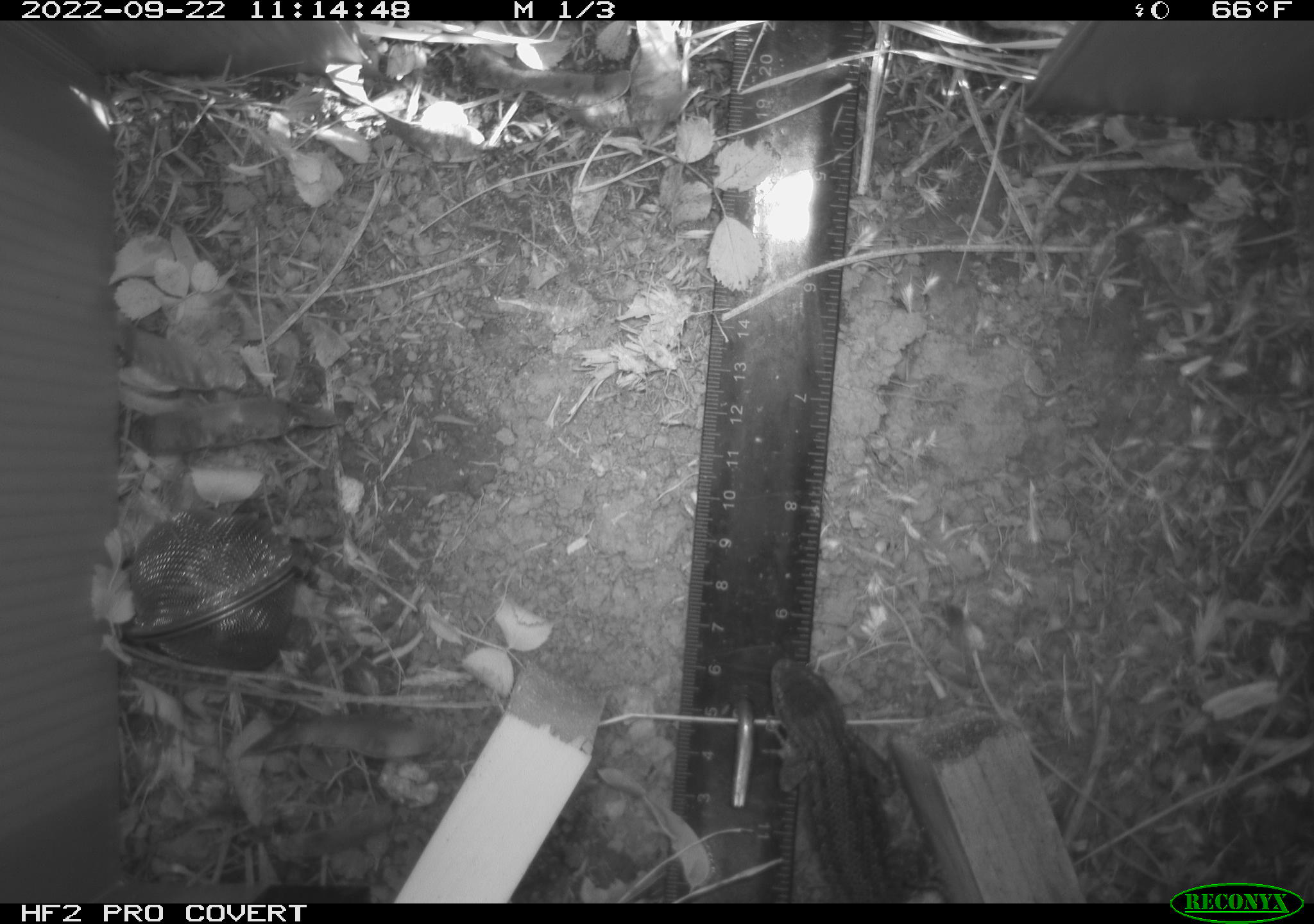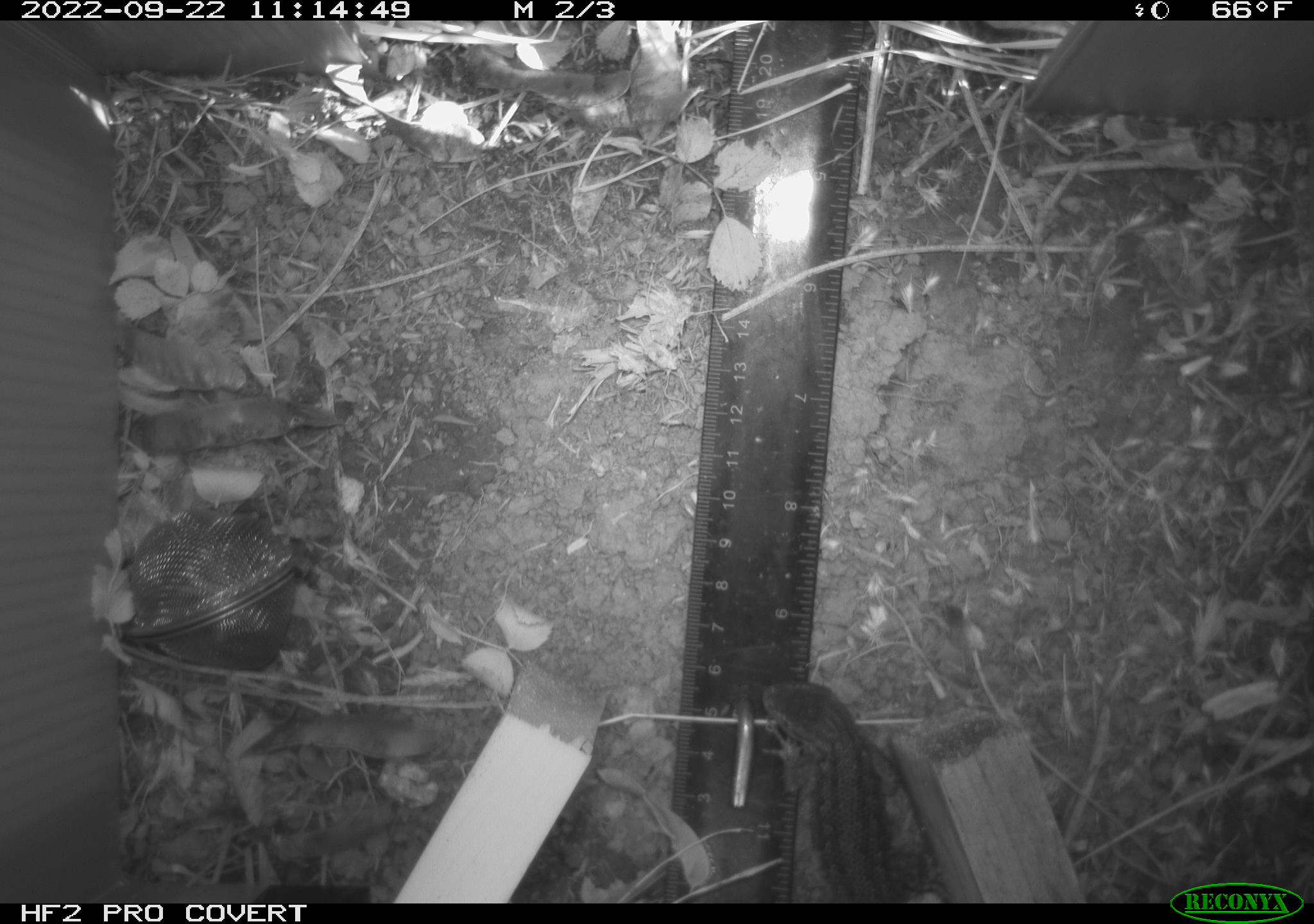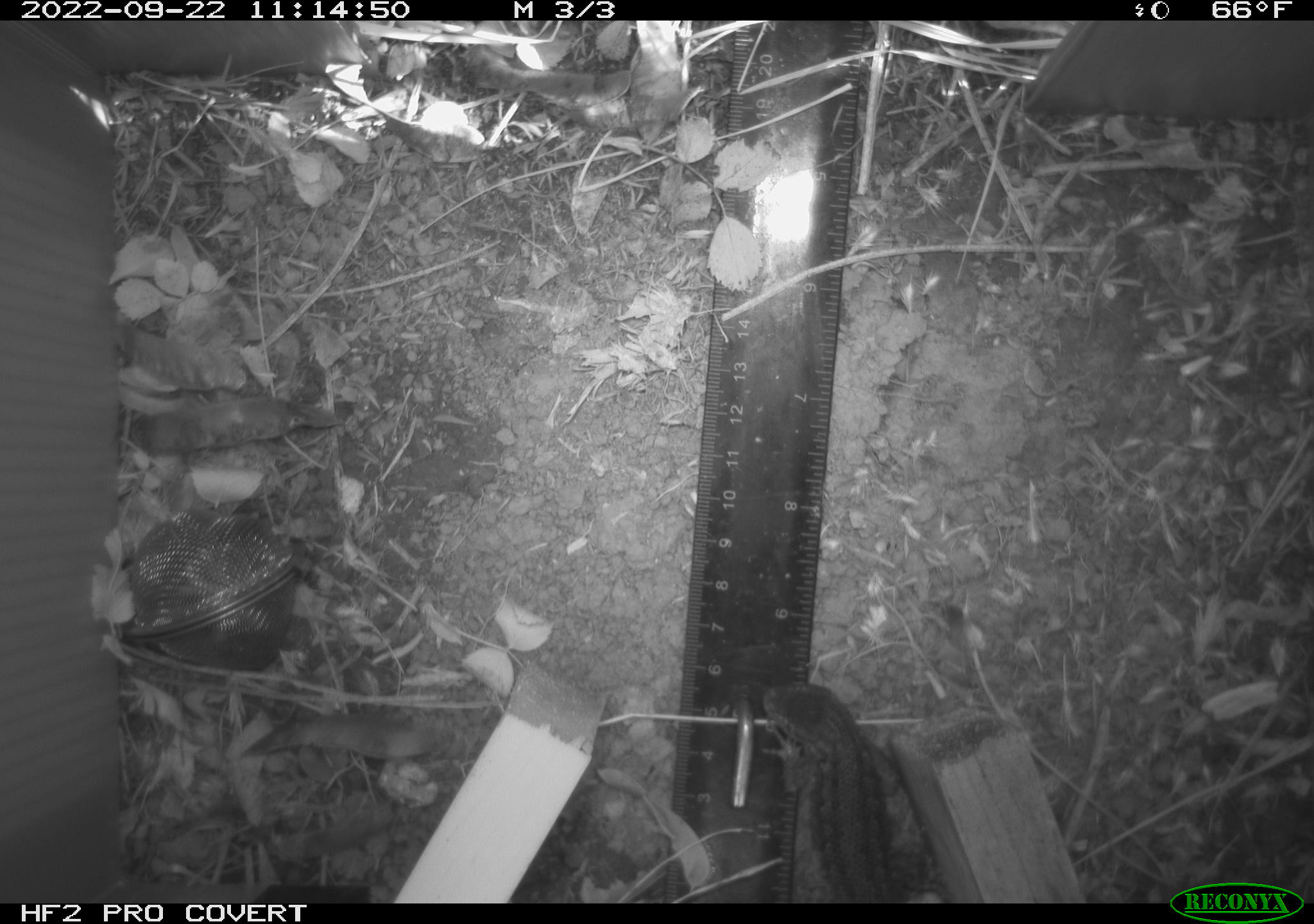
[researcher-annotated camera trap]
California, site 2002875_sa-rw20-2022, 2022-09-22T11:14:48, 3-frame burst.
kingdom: Animalia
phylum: Chordata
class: Reptilia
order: Squamata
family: Phrynosomatidae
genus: Sceloporus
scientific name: Sceloporus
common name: spiny lizards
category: sceloporus species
Sceloporus species (spiny lizards) (Sceloporus).